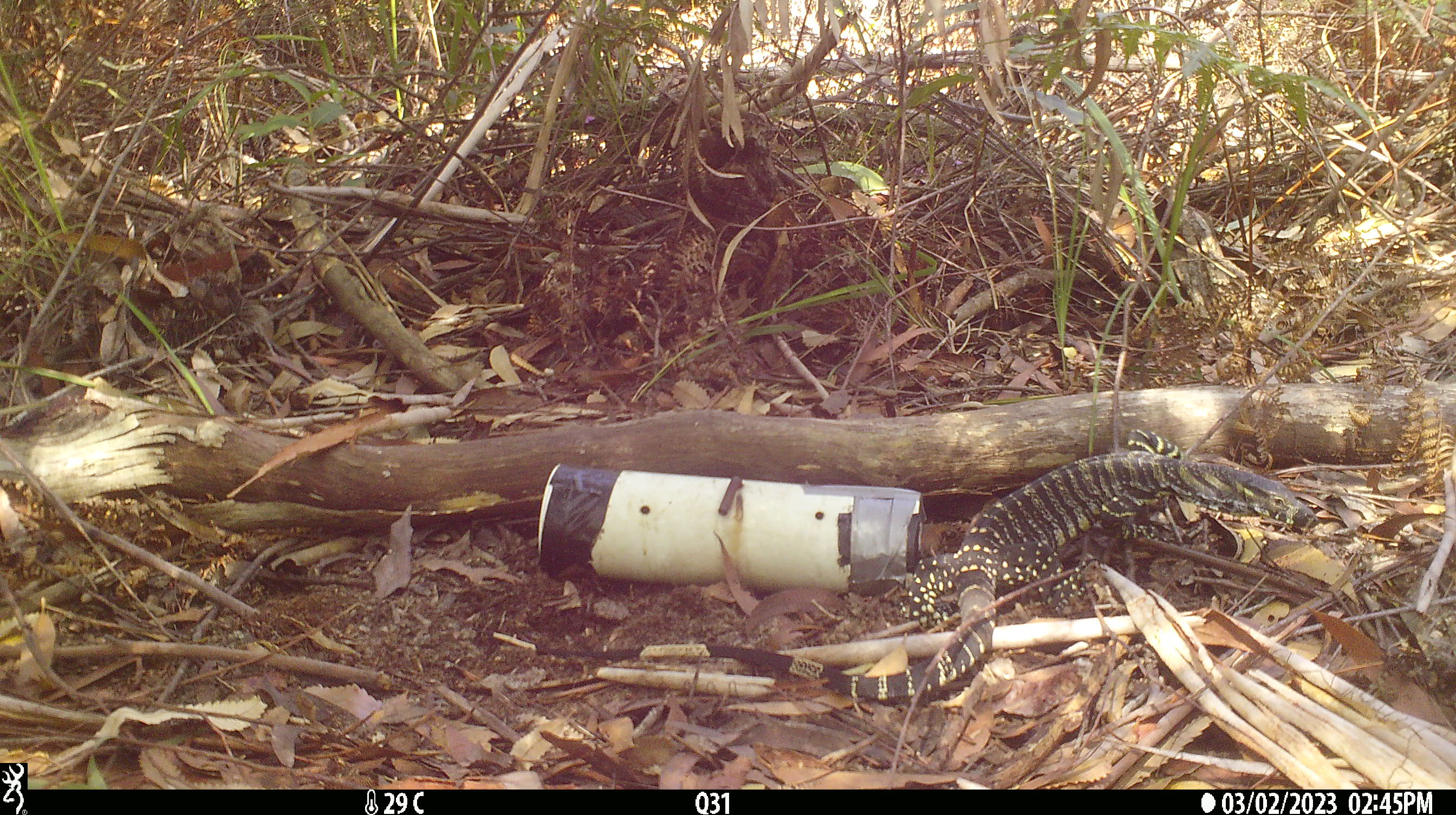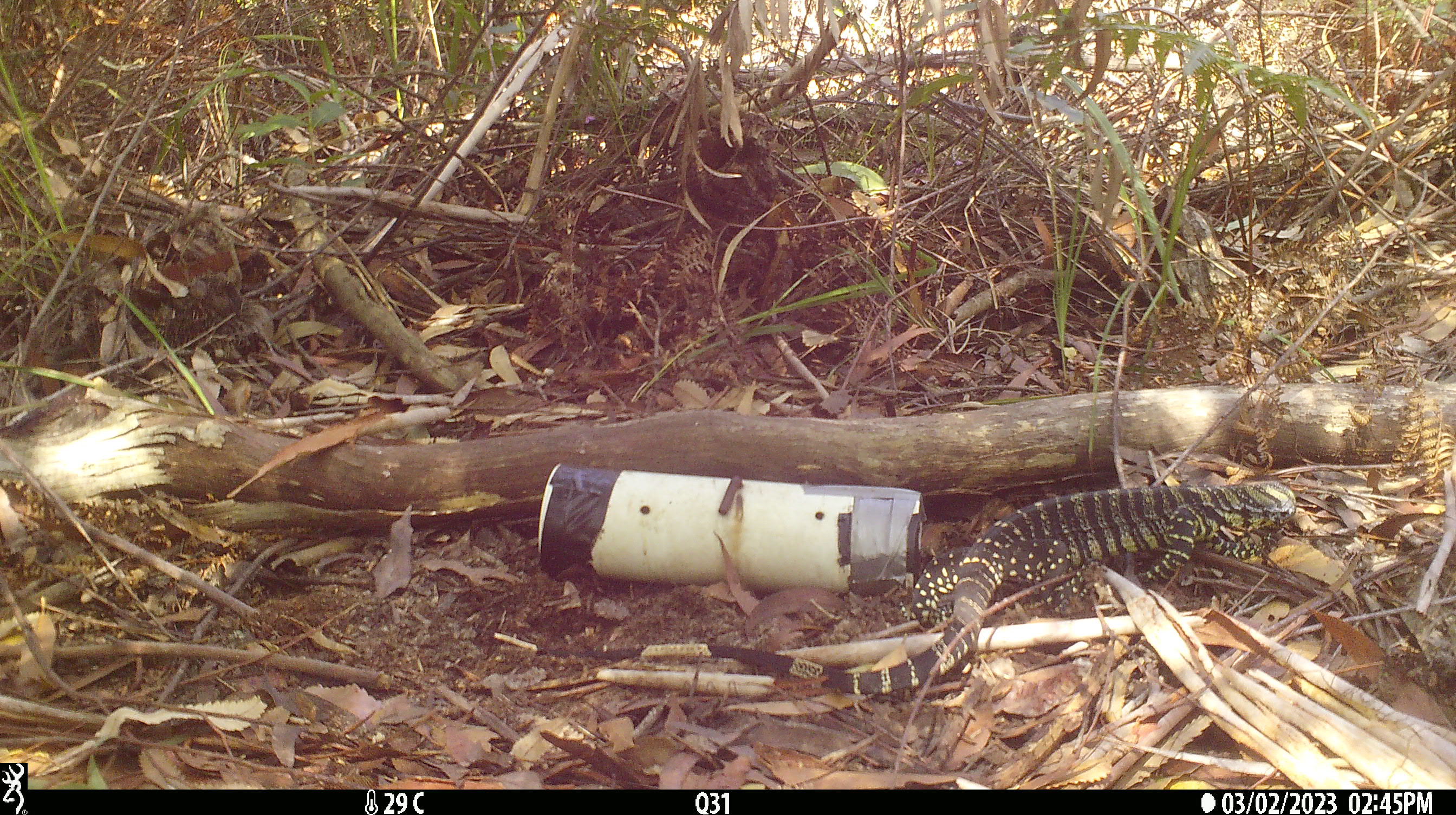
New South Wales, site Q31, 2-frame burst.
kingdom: Animalia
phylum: Chordata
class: Reptilia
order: Squamata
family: Varanidae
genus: Varanus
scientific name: Varanus varius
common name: lace monitor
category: goanna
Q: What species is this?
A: Goanna (lace monitor) (Varanus varius).